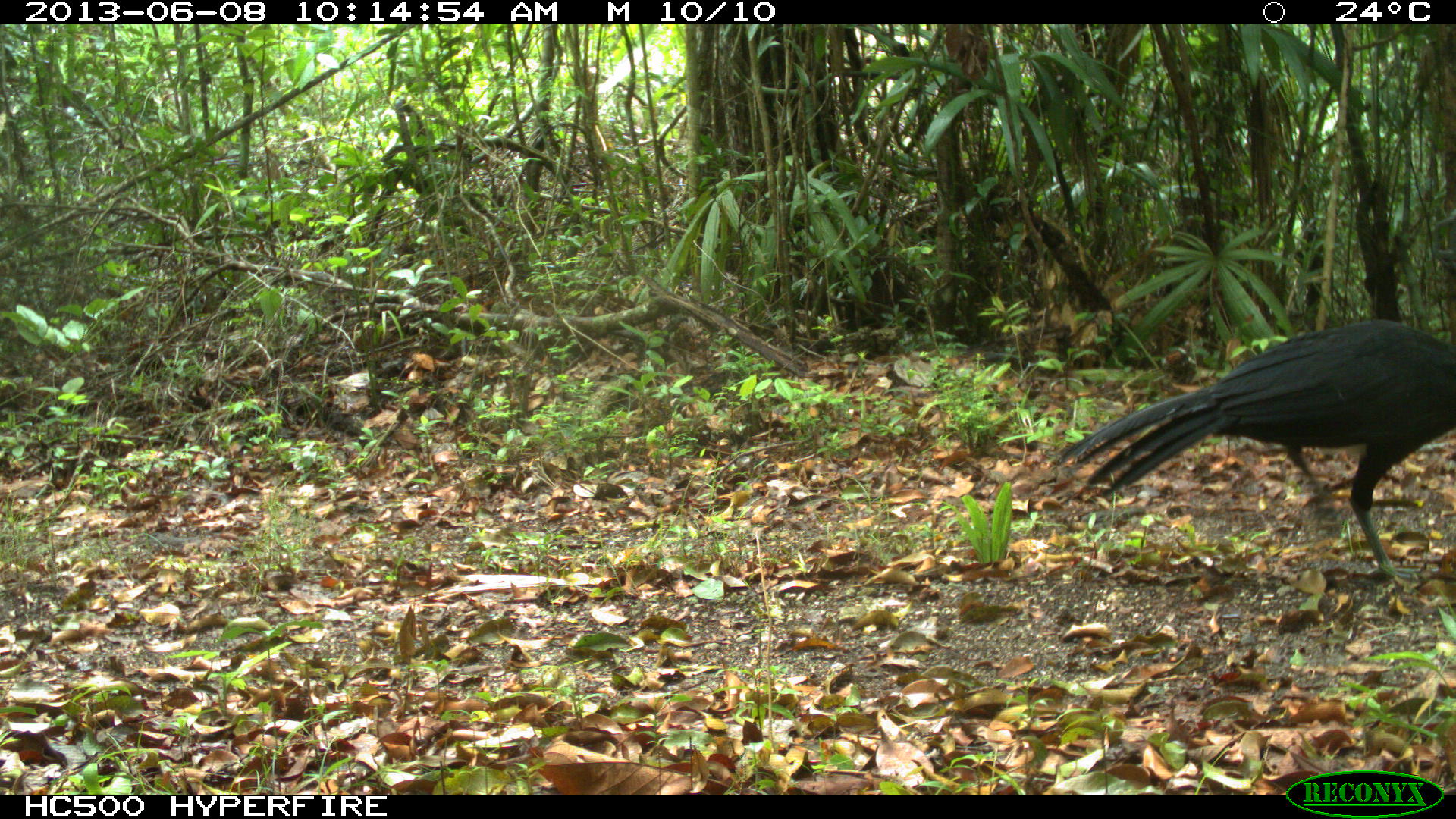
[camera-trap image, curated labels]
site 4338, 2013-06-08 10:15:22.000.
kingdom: Animalia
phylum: Chordata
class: Aves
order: Galliformes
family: Cracidae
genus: Crax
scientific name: Crax rubra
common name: great curassow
Crax rubra (great curassow), count 1, sex male.